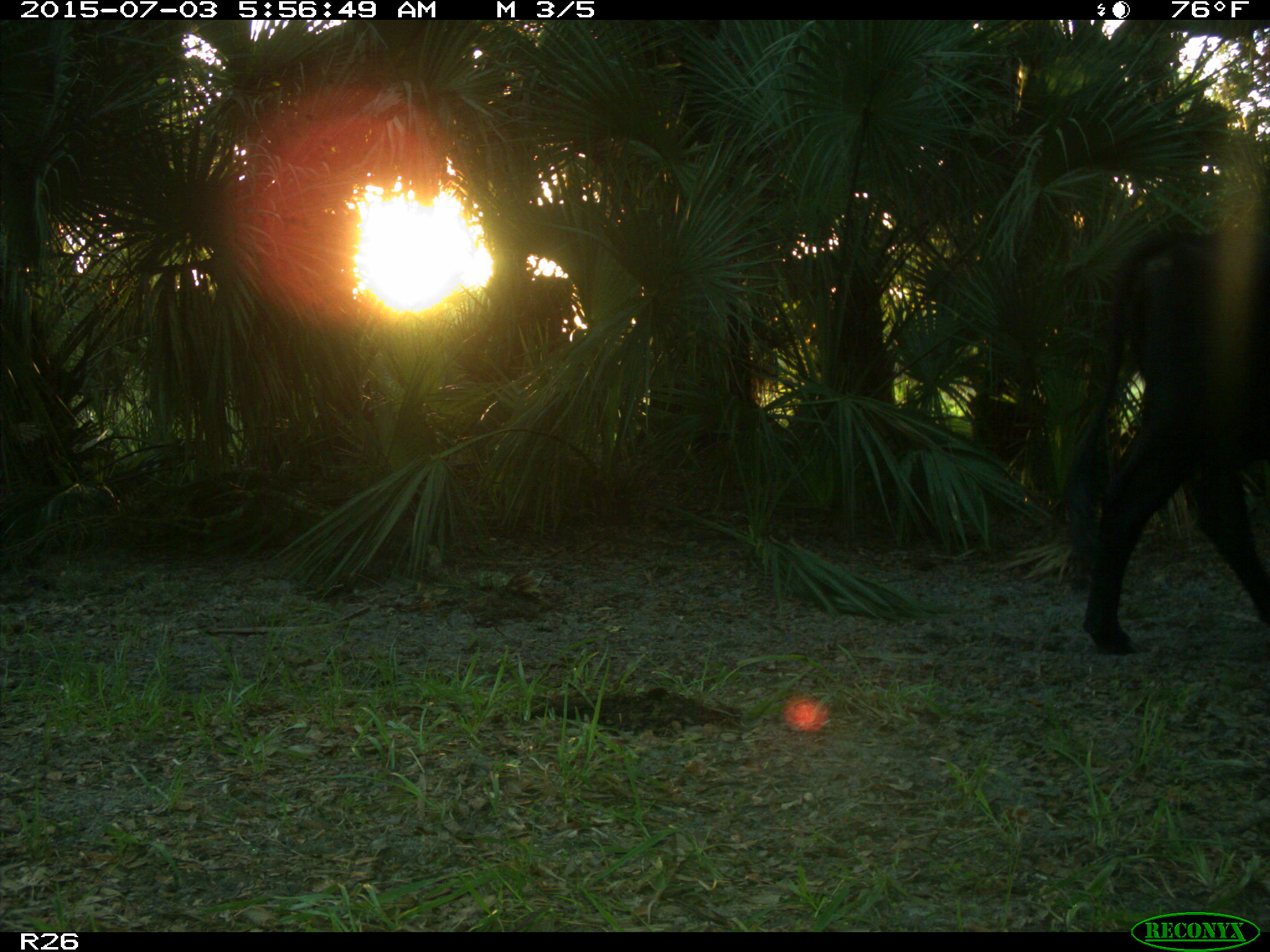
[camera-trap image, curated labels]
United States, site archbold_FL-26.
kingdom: Animalia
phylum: Chordata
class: Mammalia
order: Artiodactyla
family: Bovidae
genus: Bos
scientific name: Bos taurus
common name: domestic cow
Bos taurus (domestic cow).